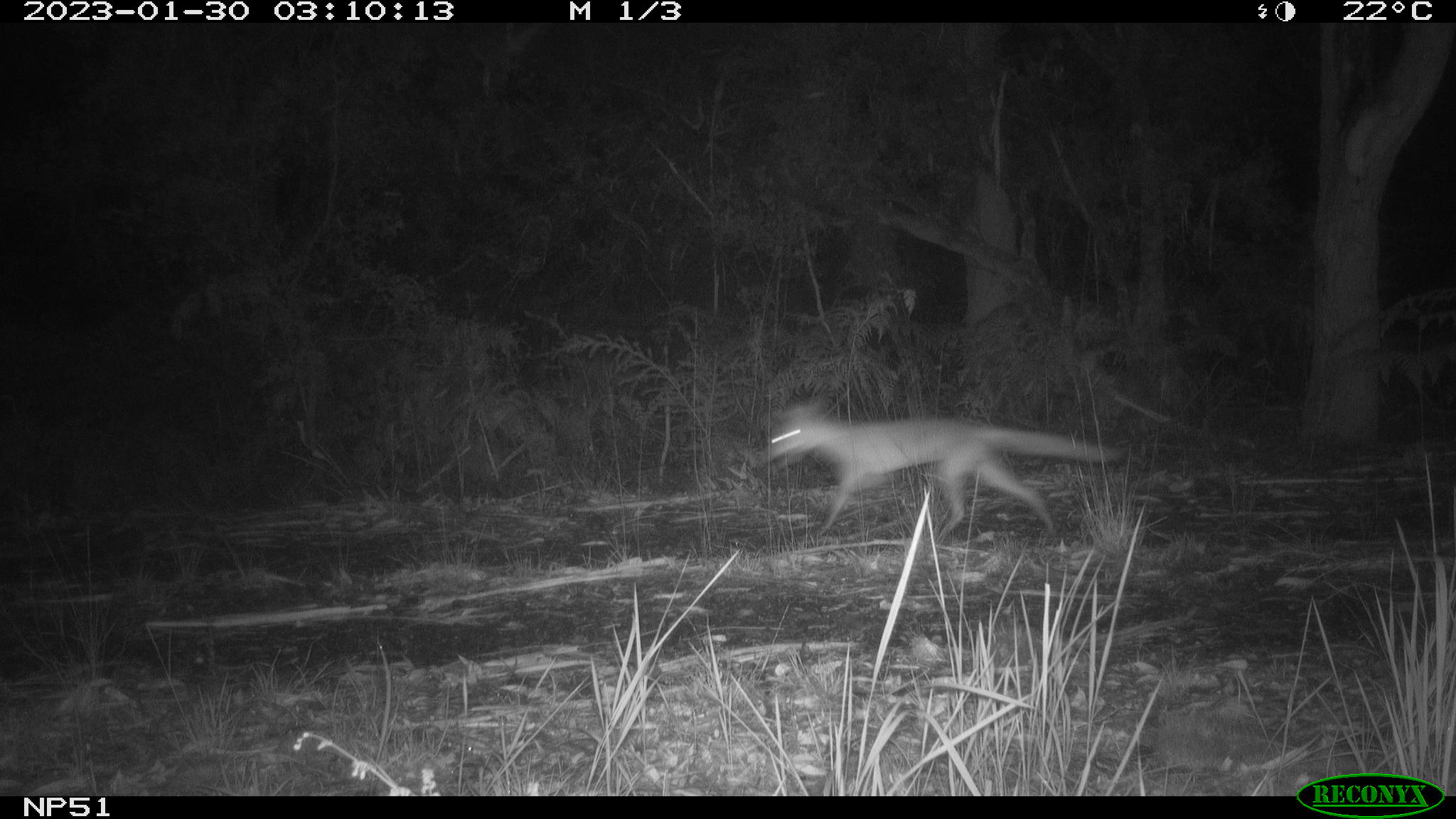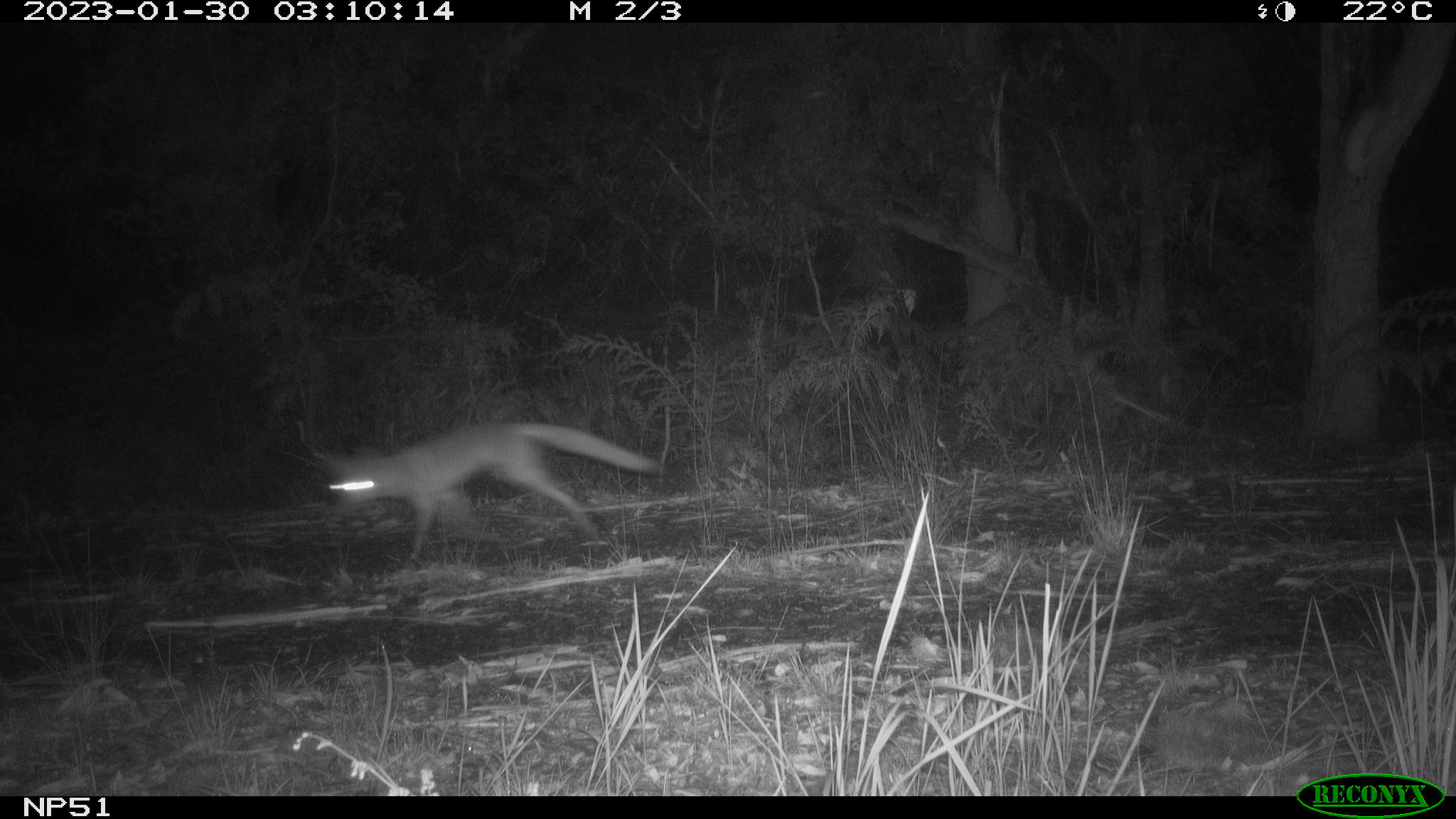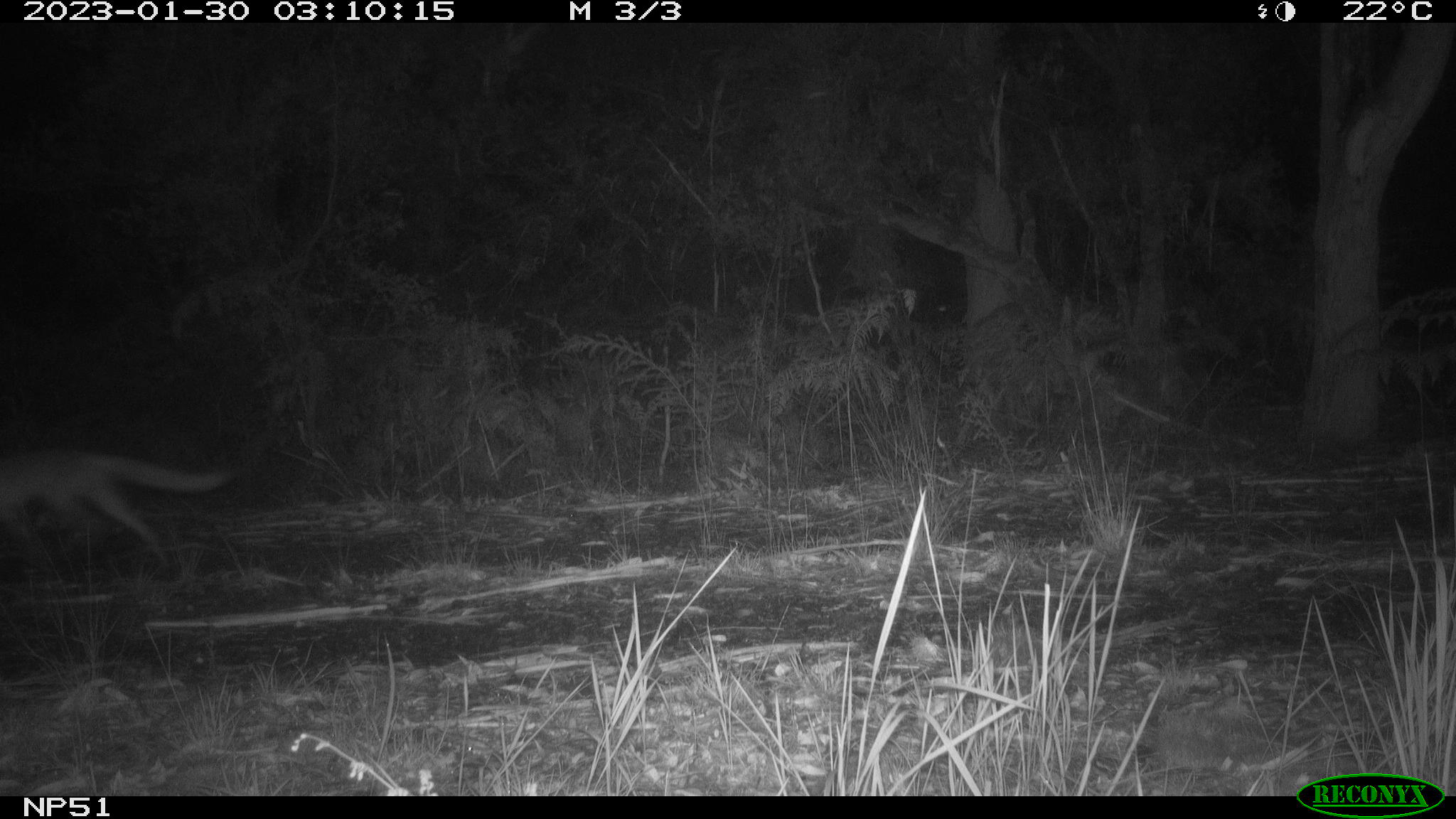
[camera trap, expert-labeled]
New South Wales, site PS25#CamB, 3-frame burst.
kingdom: Animalia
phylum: Chordata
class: Mammalia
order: Carnivora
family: Canidae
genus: Vulpes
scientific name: Vulpes vulpes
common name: red fox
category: fox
Fox (red fox) (Vulpes vulpes).